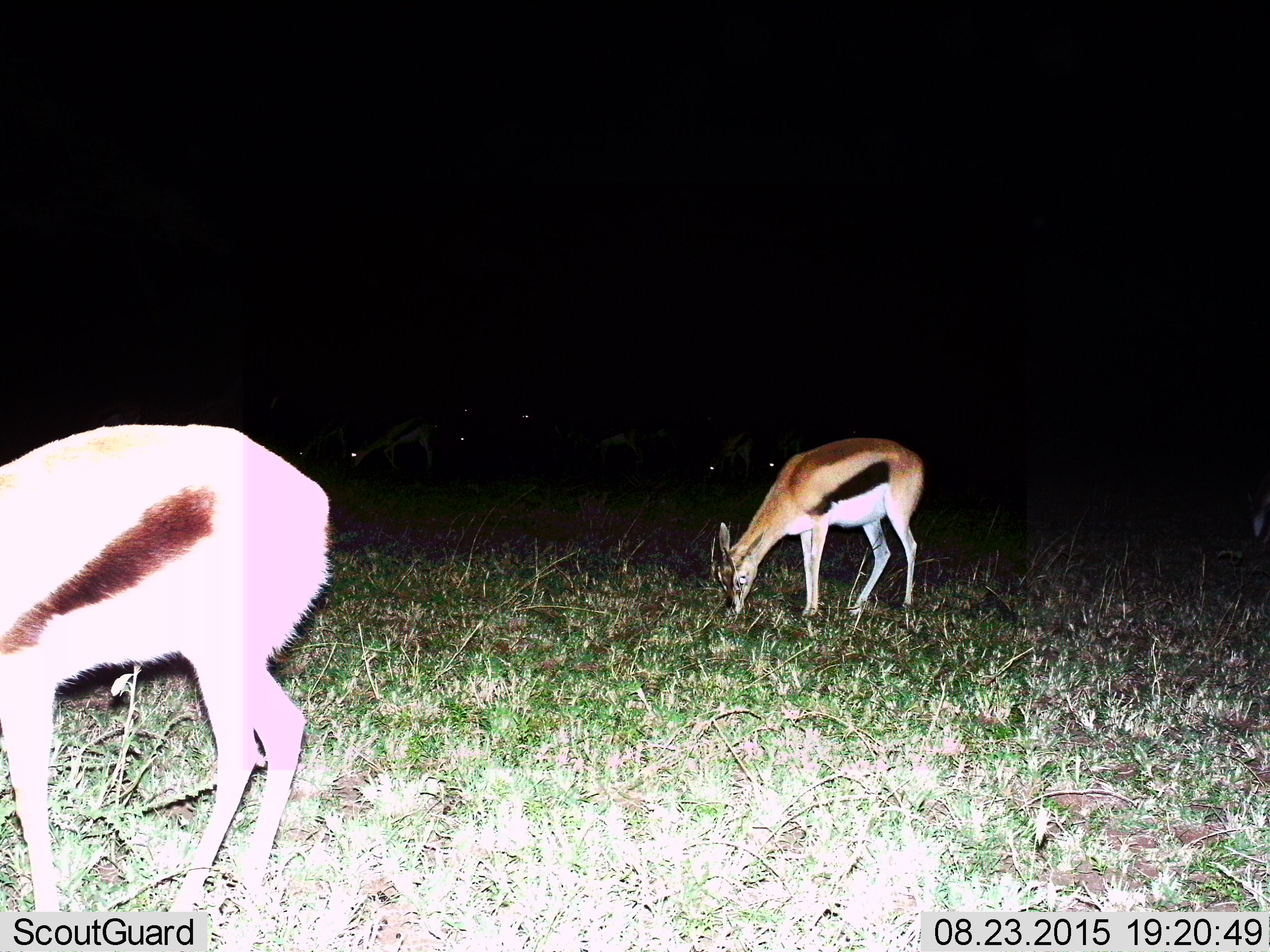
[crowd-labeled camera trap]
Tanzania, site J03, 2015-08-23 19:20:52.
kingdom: Animalia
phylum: Chordata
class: Mammalia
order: Artiodactyla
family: Bovidae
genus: Eudorcas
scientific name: Eudorcas thomsonii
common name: thomson's gazelle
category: gazellethomsons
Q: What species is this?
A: Gazellethomsons (thomson's gazelle) (Eudorcas thomsonii).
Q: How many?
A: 2.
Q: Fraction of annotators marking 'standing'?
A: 50%.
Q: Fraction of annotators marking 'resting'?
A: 0%.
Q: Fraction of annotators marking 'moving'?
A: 0%.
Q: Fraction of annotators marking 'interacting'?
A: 0%.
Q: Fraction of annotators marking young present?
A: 0%.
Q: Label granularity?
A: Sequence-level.